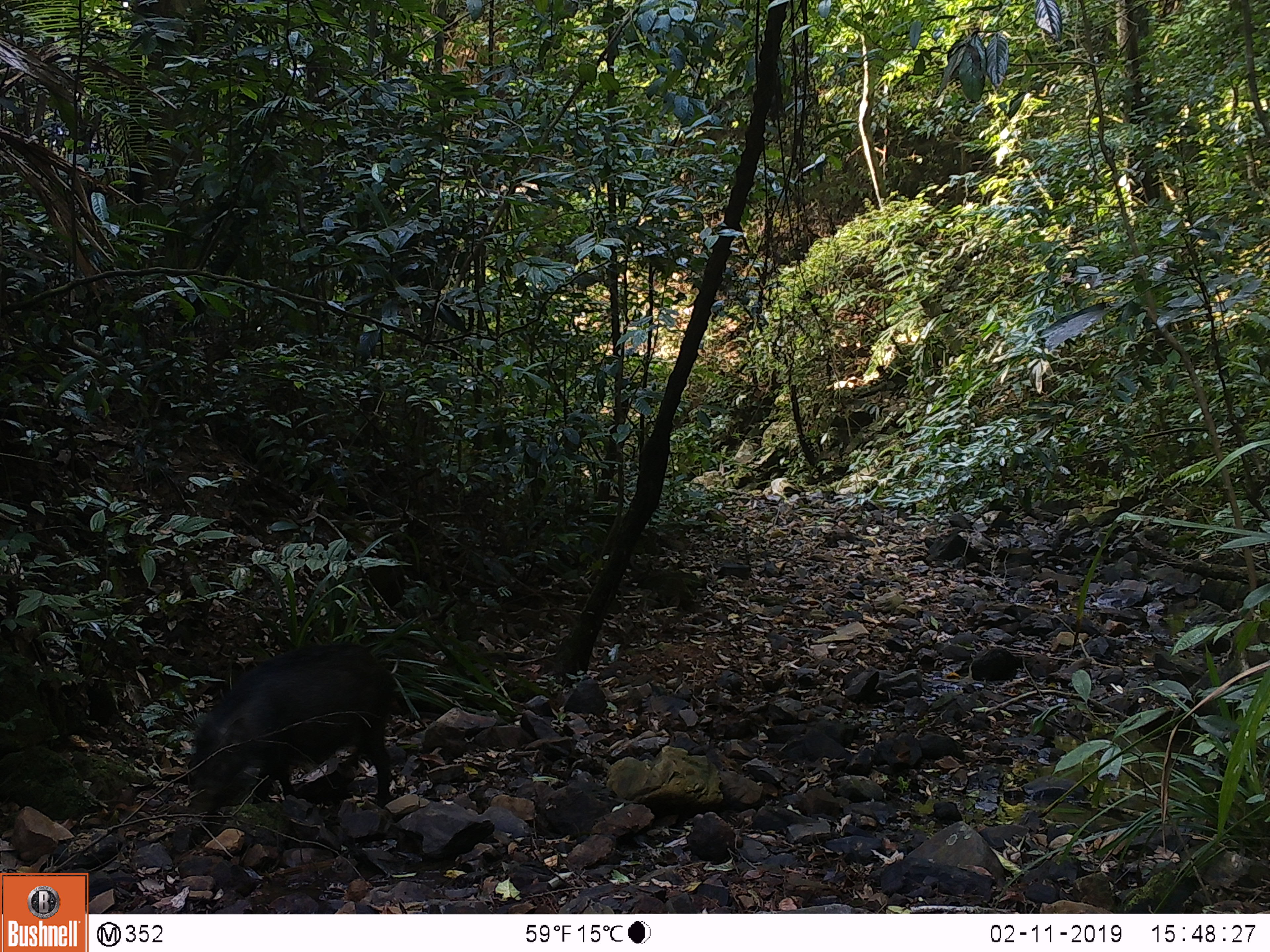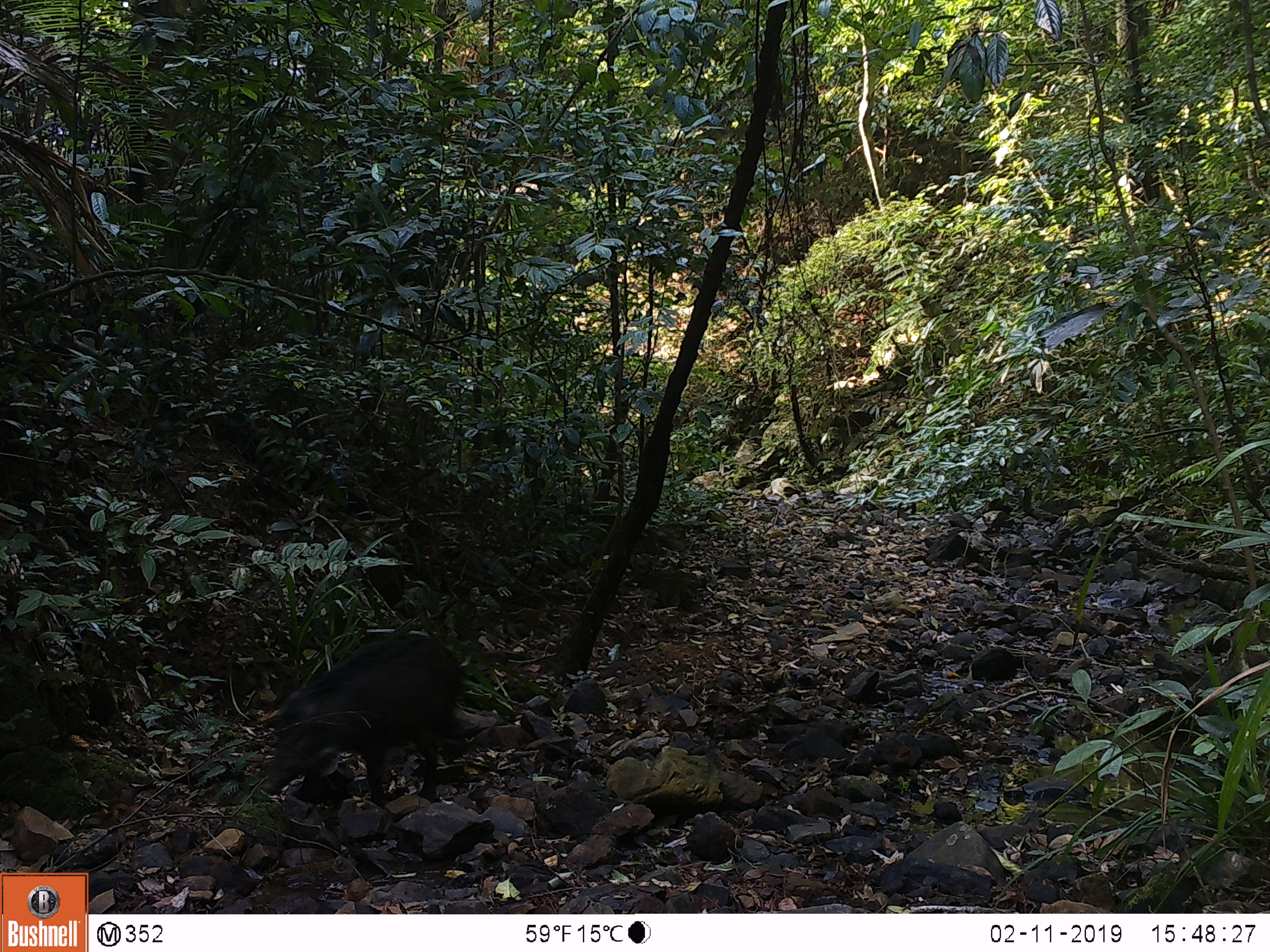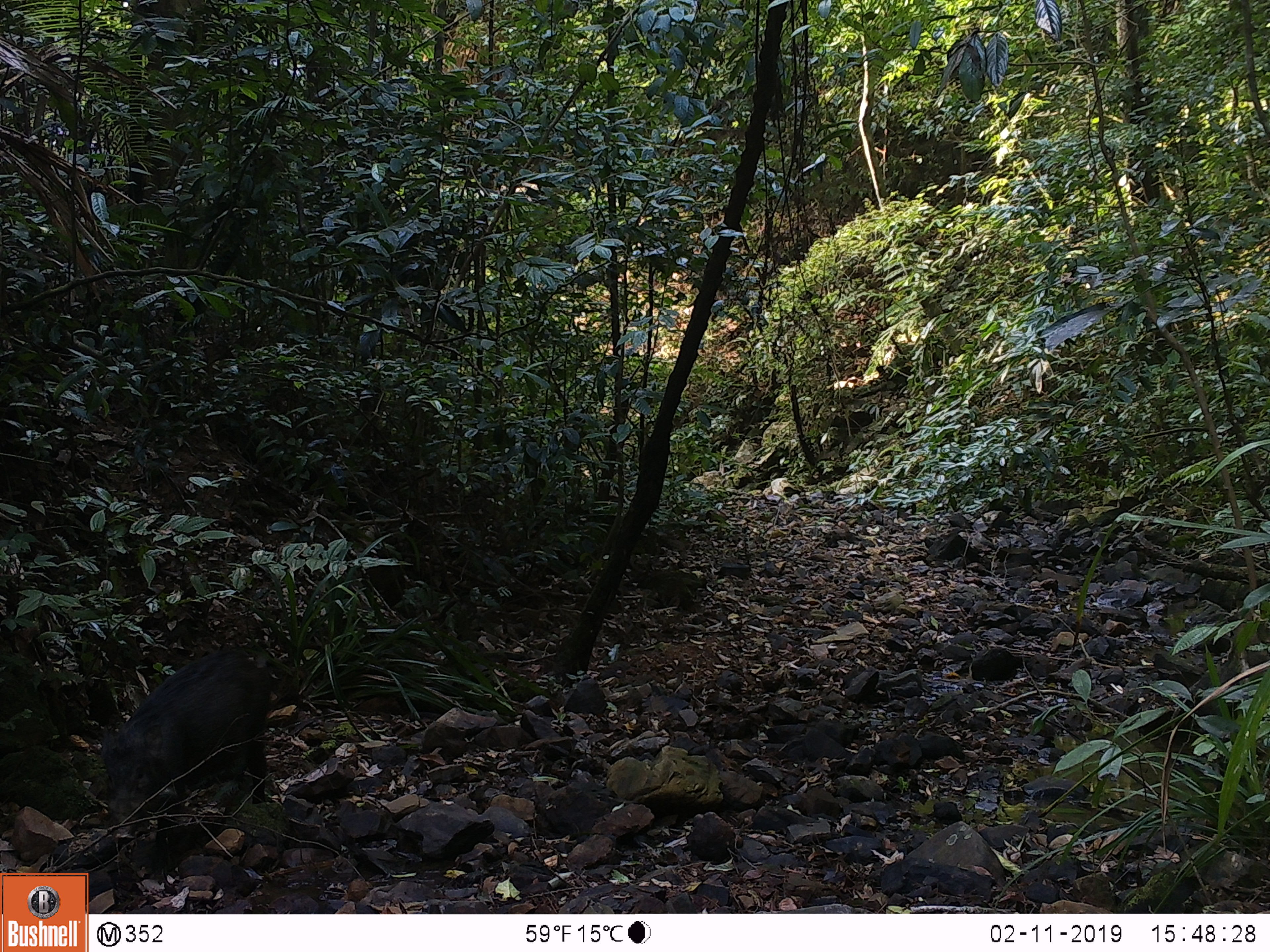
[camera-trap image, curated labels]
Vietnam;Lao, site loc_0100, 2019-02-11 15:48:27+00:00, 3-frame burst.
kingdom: Animalia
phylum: Chordata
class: Mammalia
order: Artiodactyla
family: Suidae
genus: Sus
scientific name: Sus scrofa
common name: eurasian wild pig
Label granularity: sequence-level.